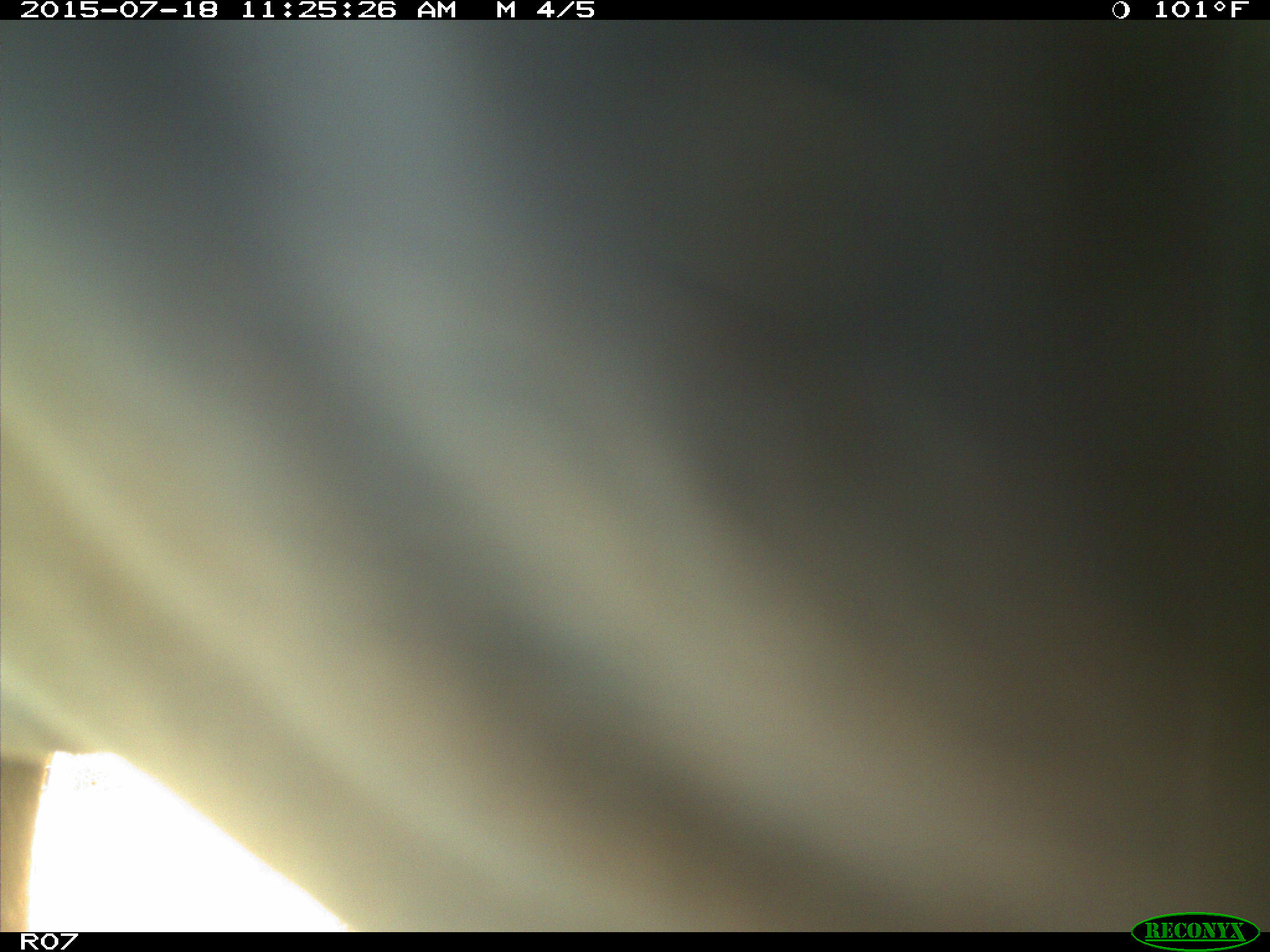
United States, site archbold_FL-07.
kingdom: Animalia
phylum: Chordata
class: Mammalia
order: Artiodactyla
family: Bovidae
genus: Bos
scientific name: Bos taurus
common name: domestic cow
Bos taurus (domestic cow).